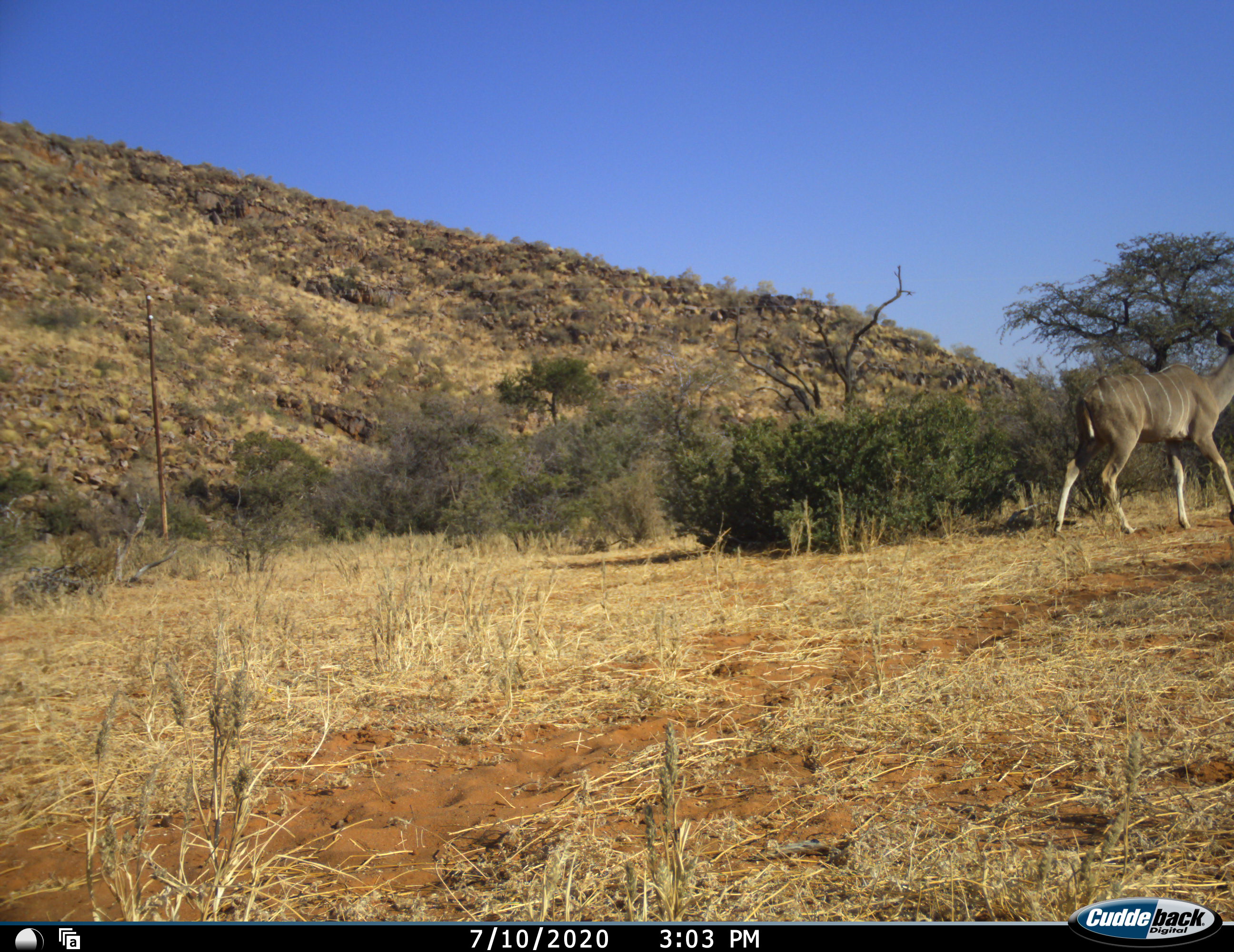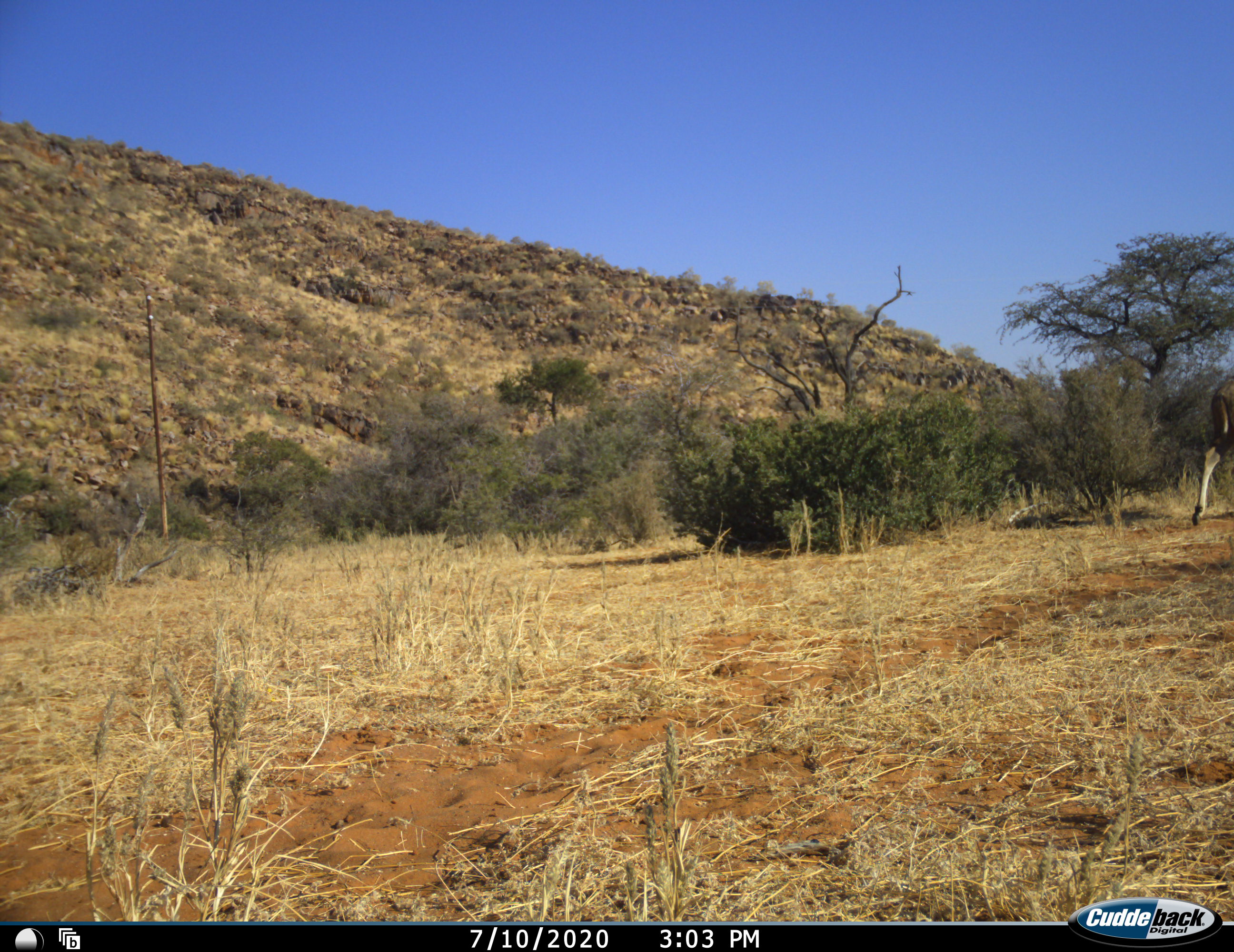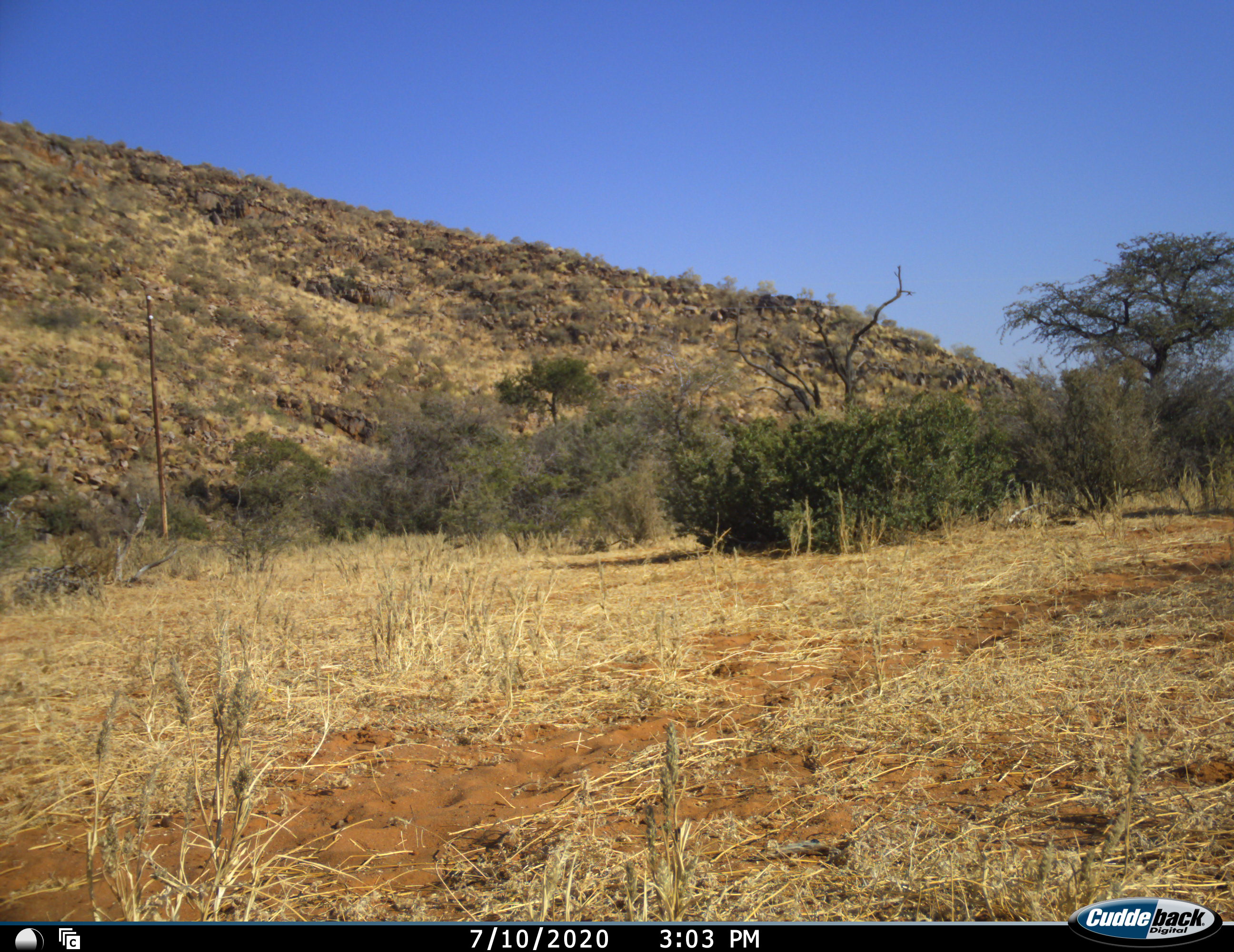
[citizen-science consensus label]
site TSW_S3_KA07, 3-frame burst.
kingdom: Animalia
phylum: Chordata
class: Mammalia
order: Artiodactyla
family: Bovidae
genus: Tragelaphus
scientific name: Tragelaphus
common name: kudu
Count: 1.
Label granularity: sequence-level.